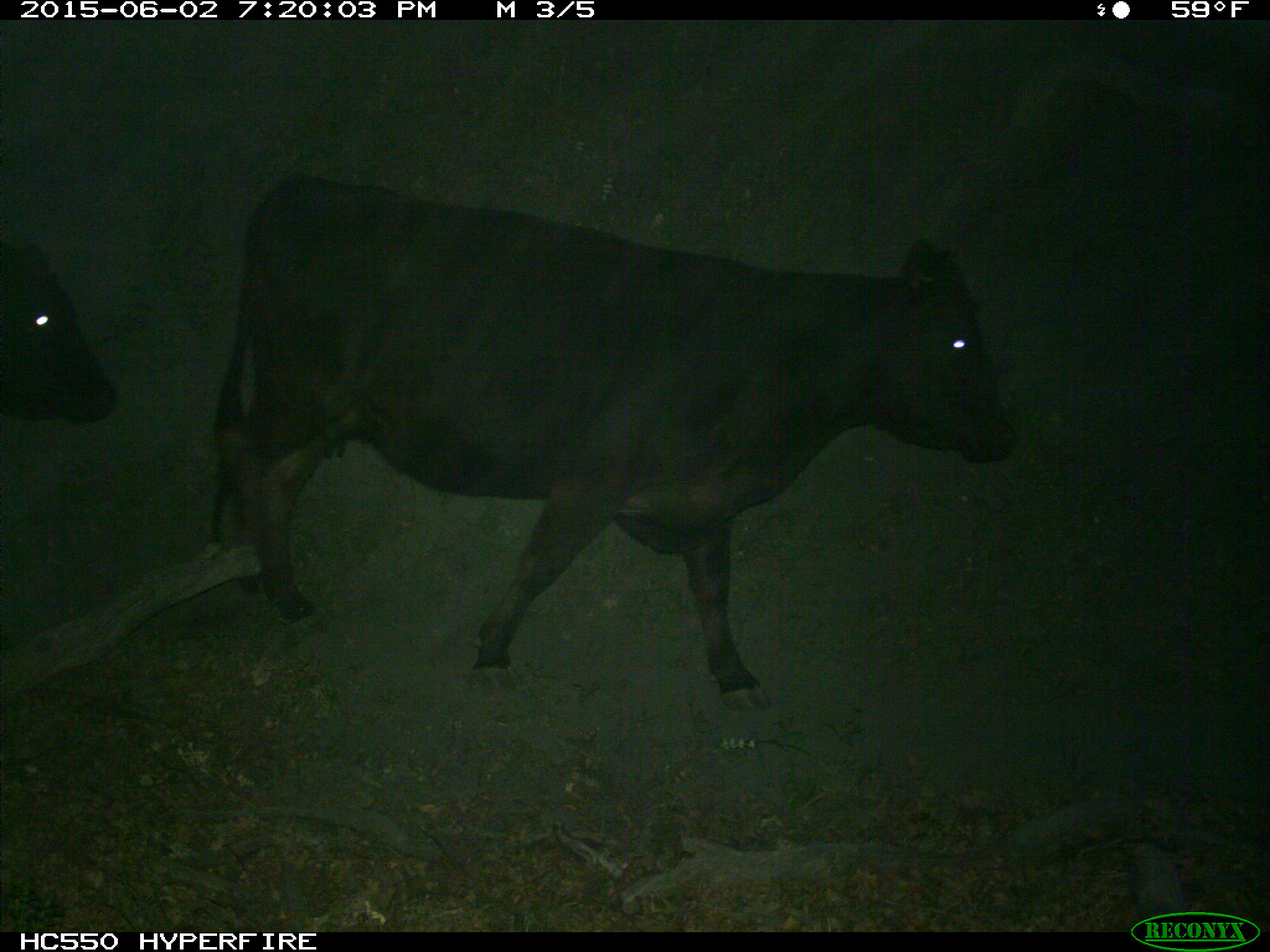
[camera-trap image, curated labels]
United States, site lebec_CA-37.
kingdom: Animalia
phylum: Chordata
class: Mammalia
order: Artiodactyla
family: Bovidae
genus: Bos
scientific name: Bos taurus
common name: domestic cow